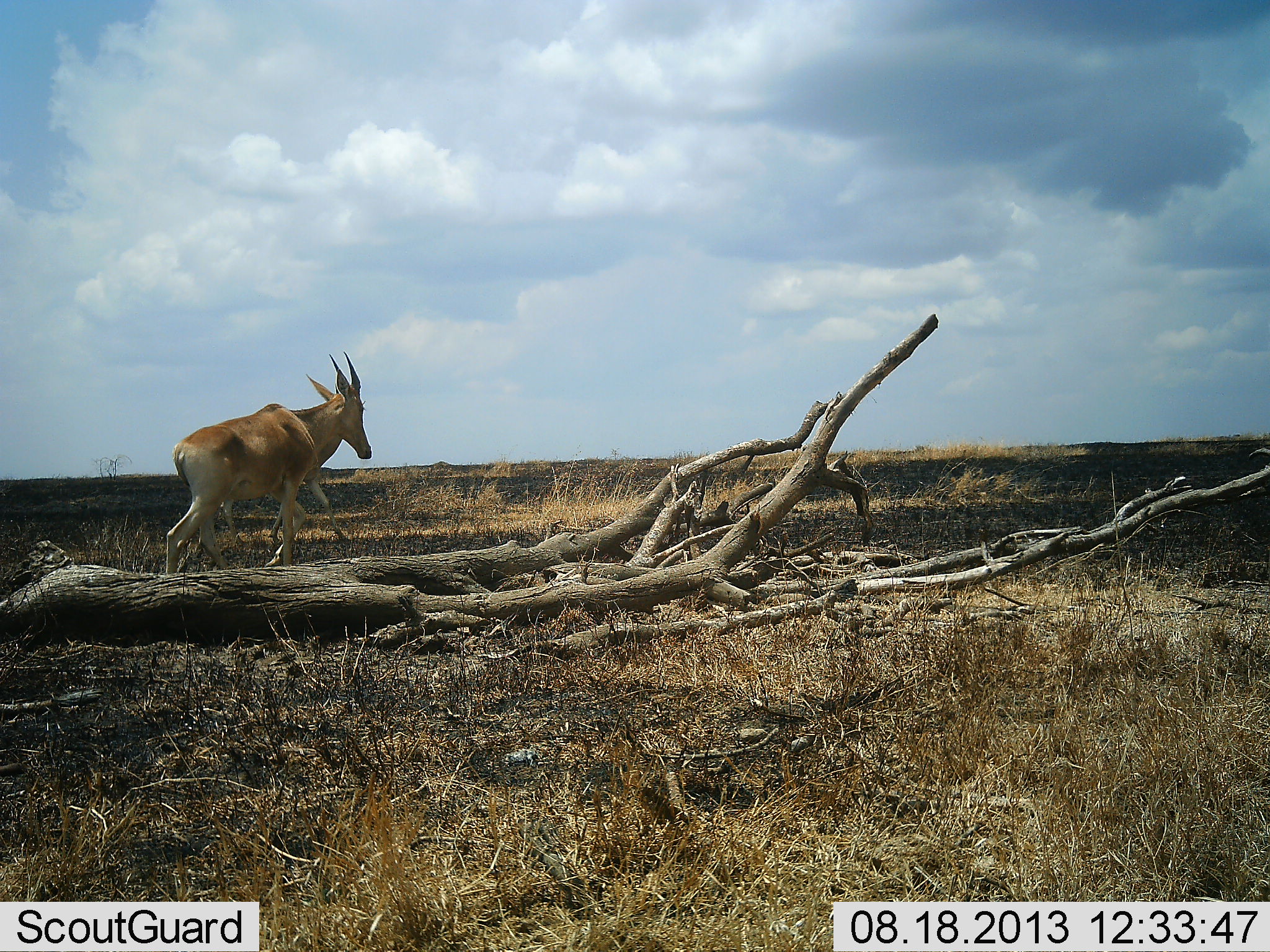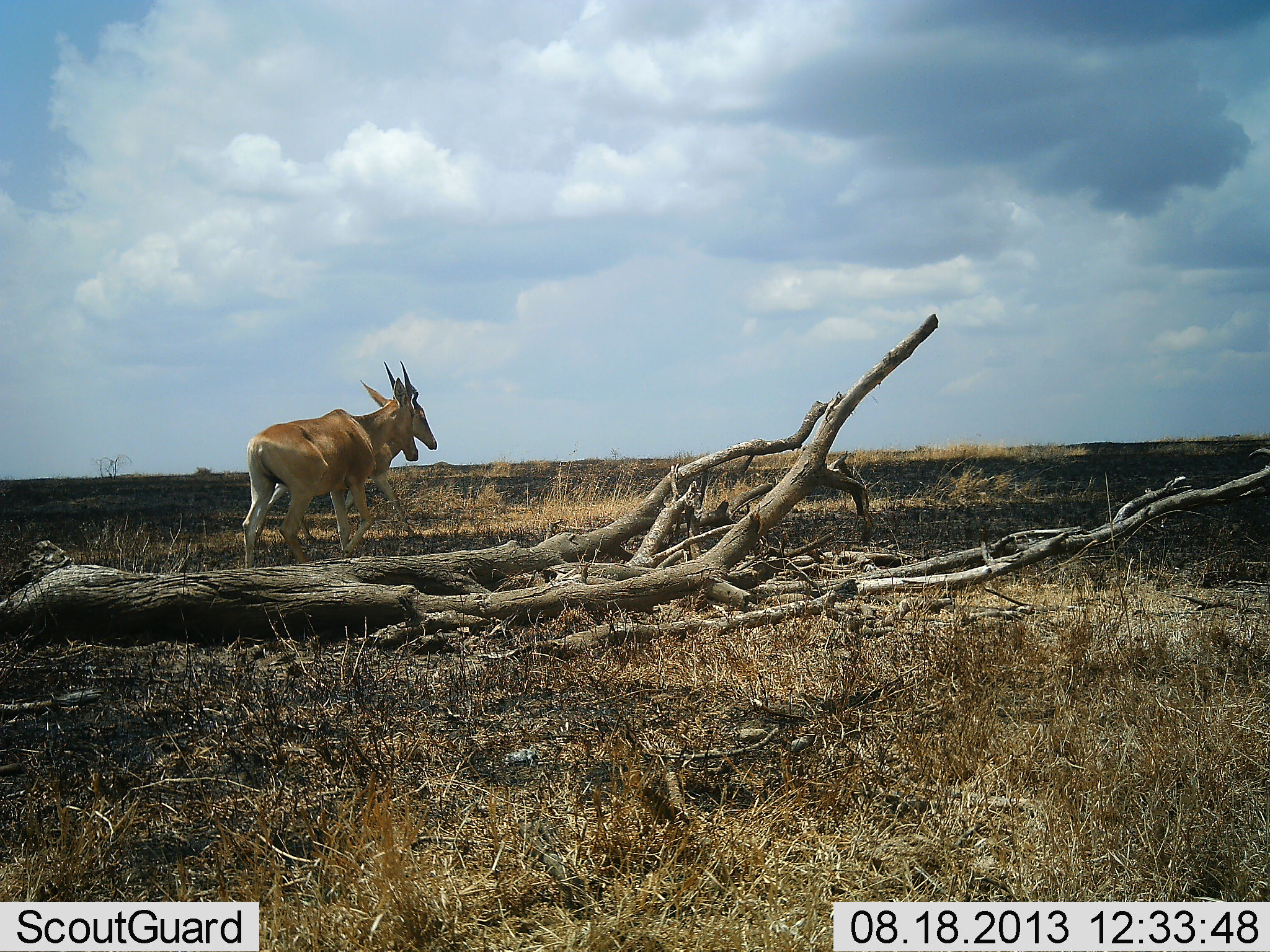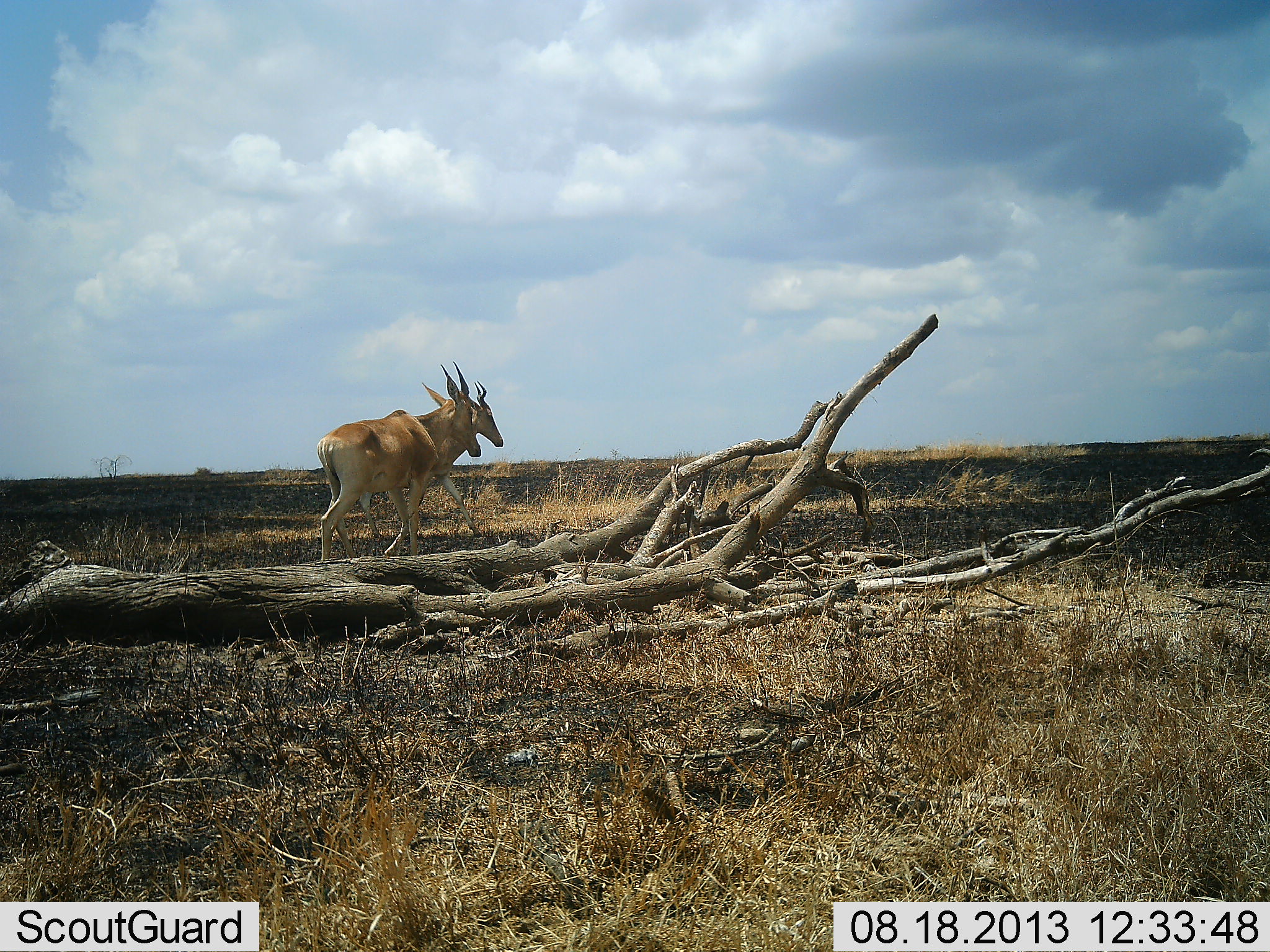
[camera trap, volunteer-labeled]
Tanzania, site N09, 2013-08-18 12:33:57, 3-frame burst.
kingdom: Animalia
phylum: Chordata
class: Mammalia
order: Artiodactyla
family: Bovidae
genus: Alcelaphus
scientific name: Alcelaphus buselaphus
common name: hartebeest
Hartebeest (Alcelaphus buselaphus), count 2. Behavior (volunteer vote fractions): standing 0%, resting 0%, moving 100%, interacting 0%. Young present (vote fraction): 0%. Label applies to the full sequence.